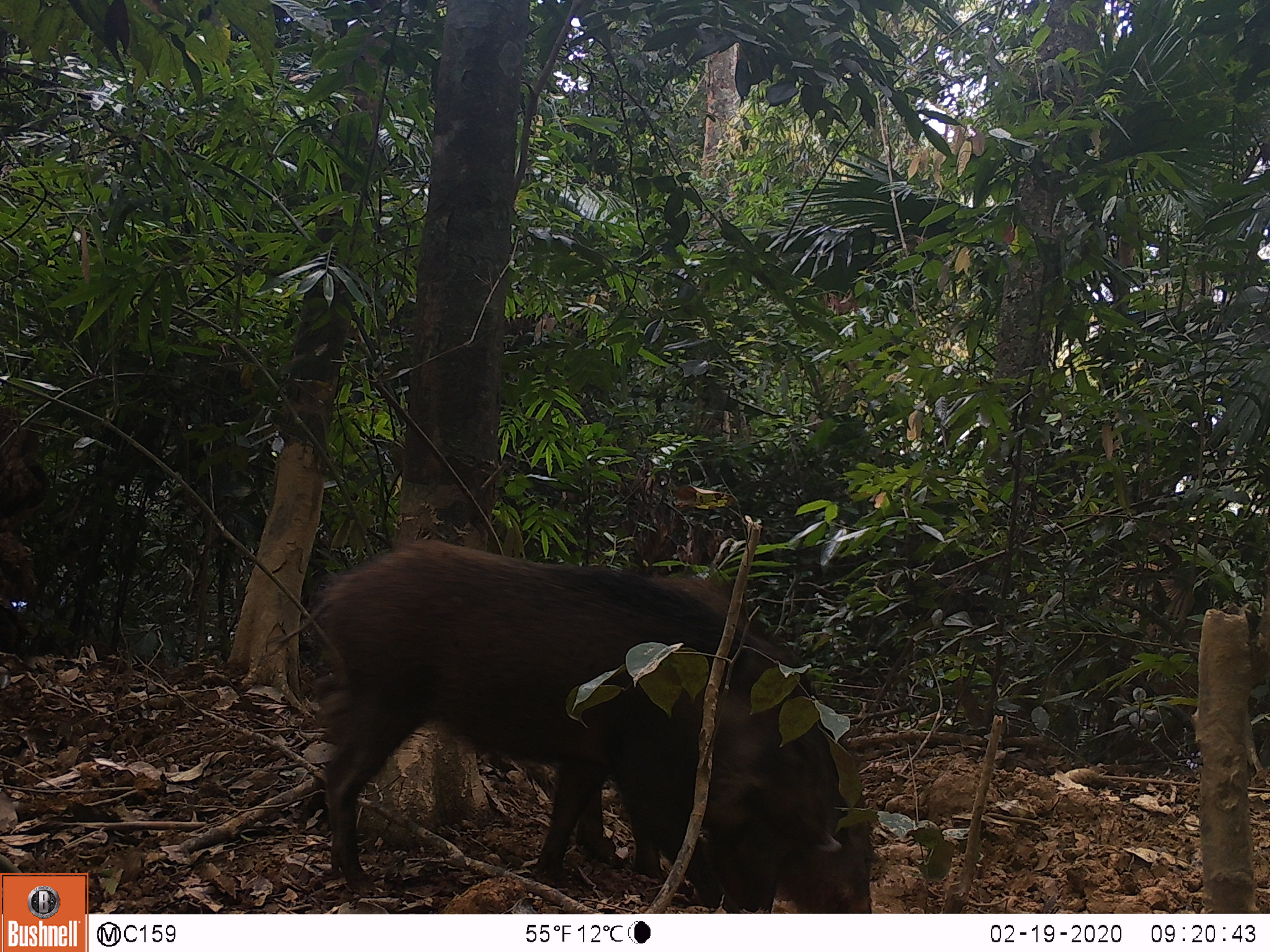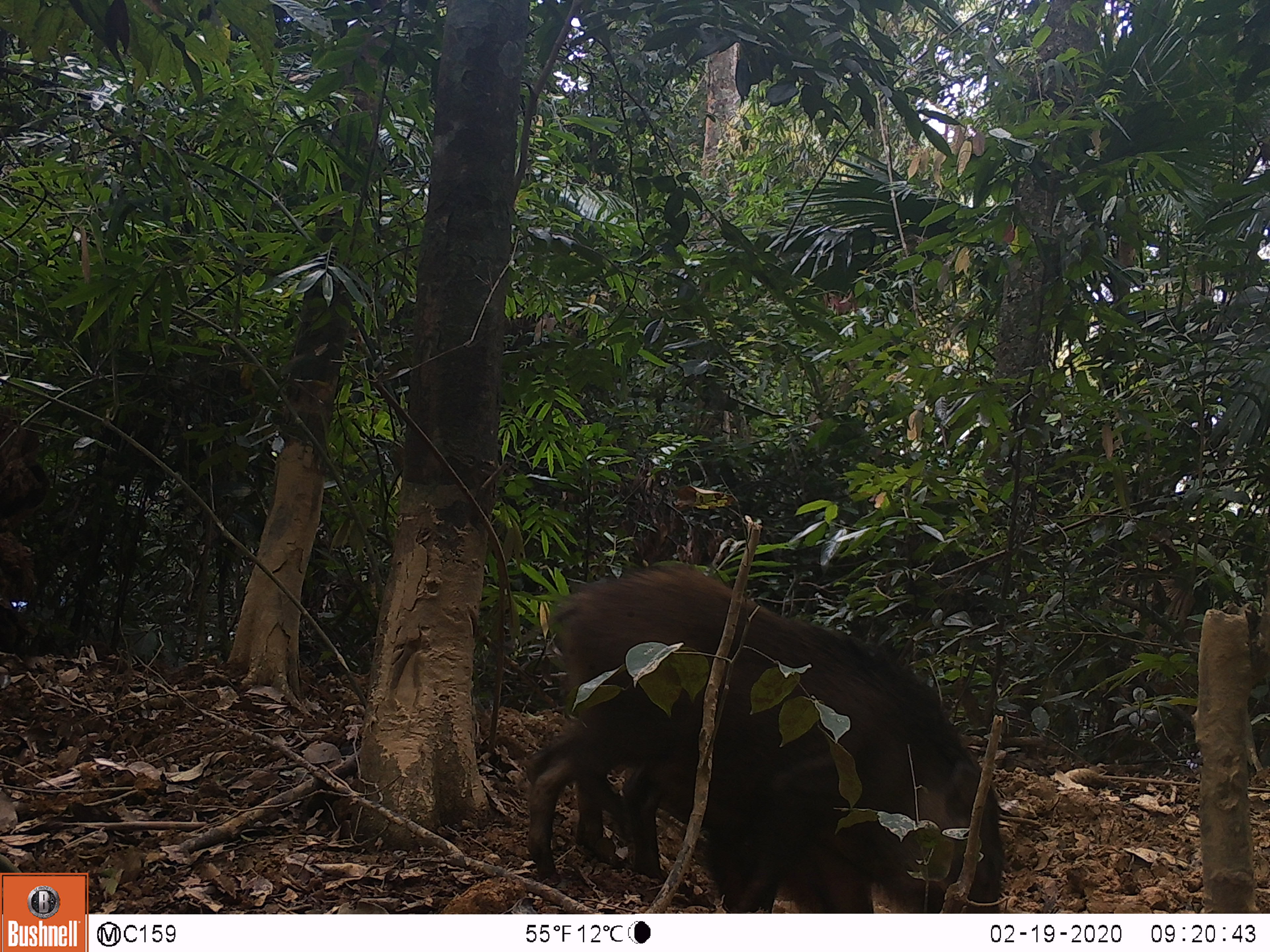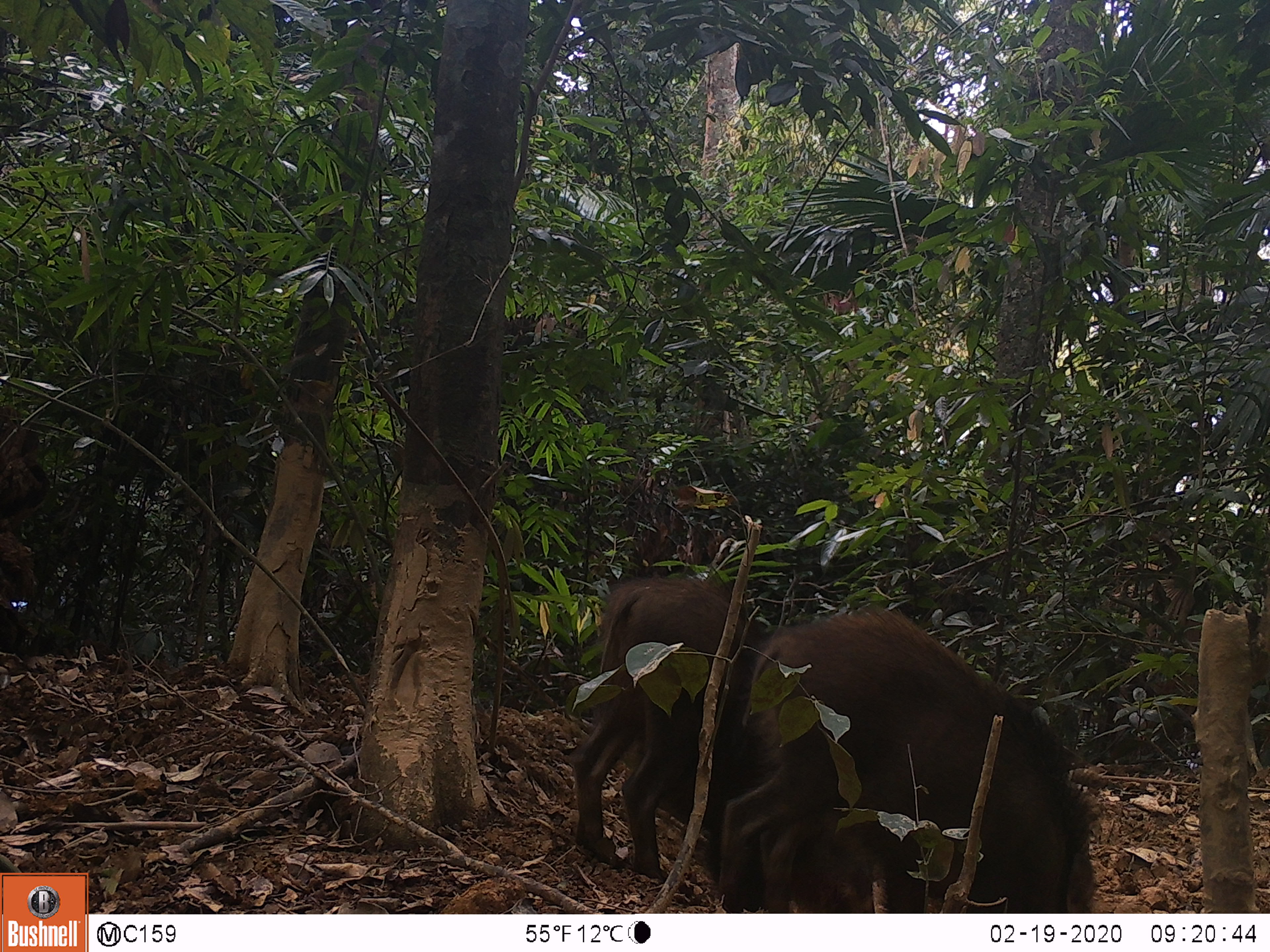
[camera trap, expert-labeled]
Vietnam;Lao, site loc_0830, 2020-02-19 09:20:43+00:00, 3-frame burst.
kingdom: Animalia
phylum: Chordata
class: Mammalia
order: Artiodactyla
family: Suidae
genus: Sus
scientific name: Sus scrofa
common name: eurasian wild pig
Eurasian wild pig (Sus scrofa). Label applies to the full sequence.